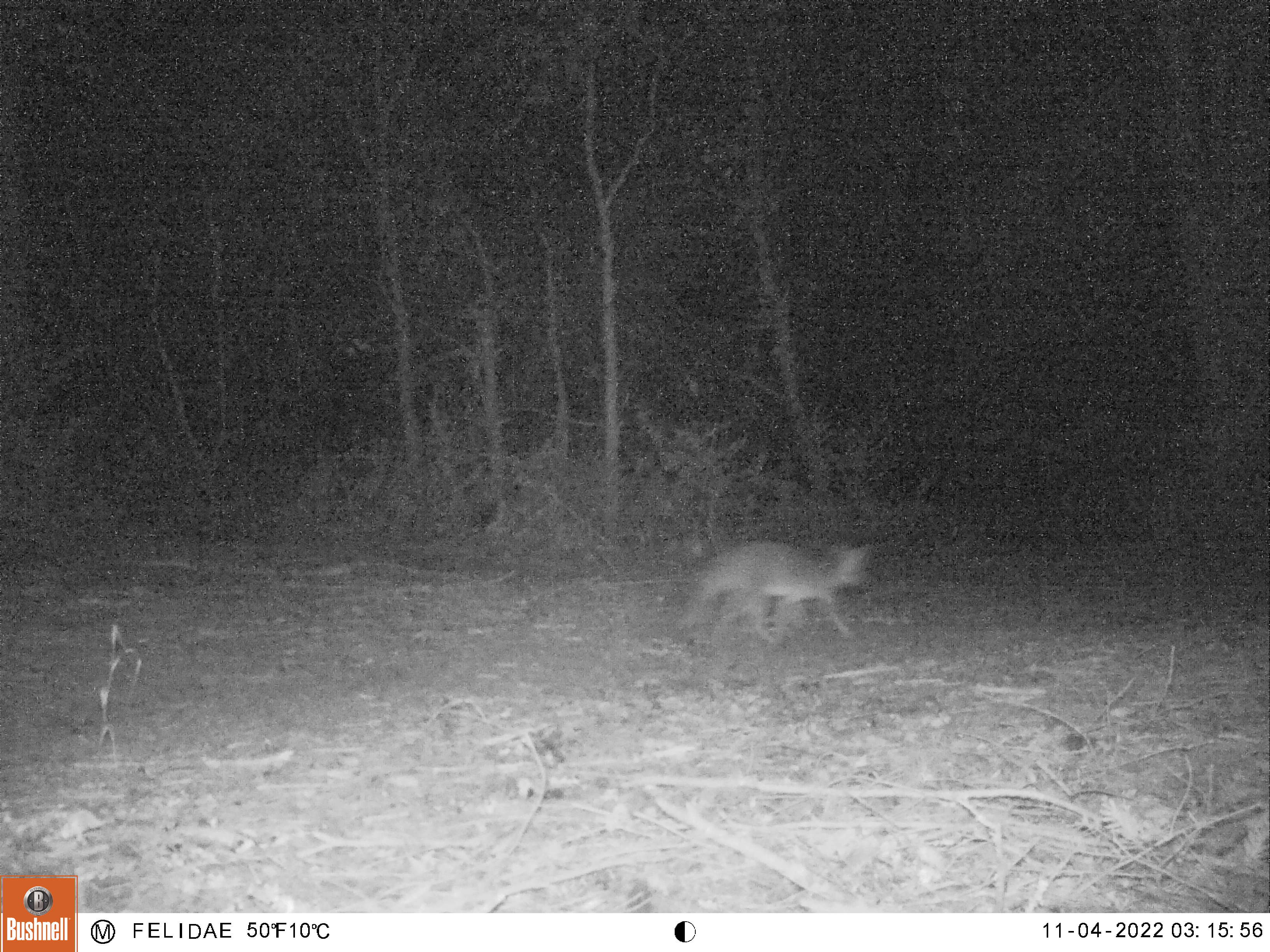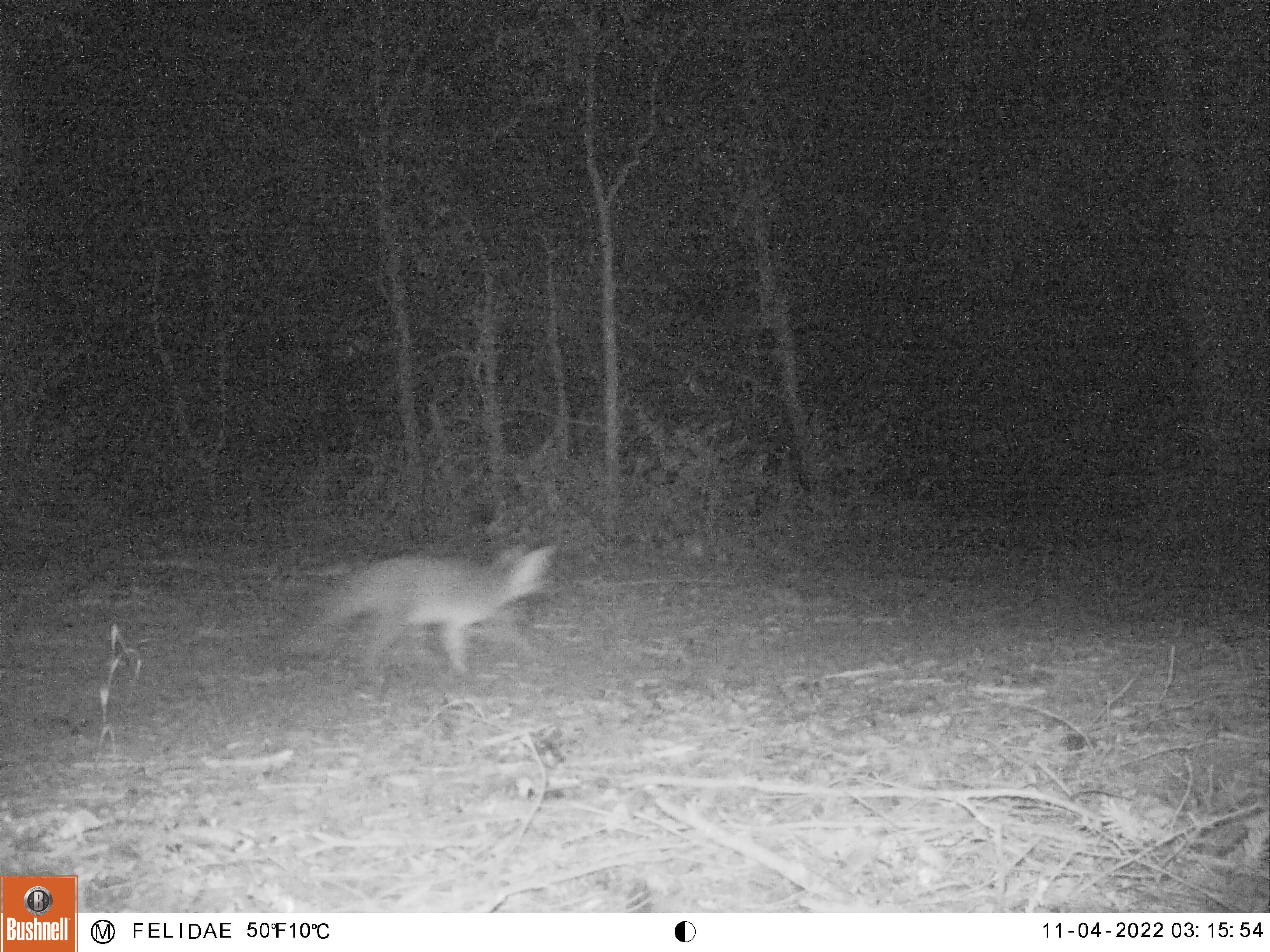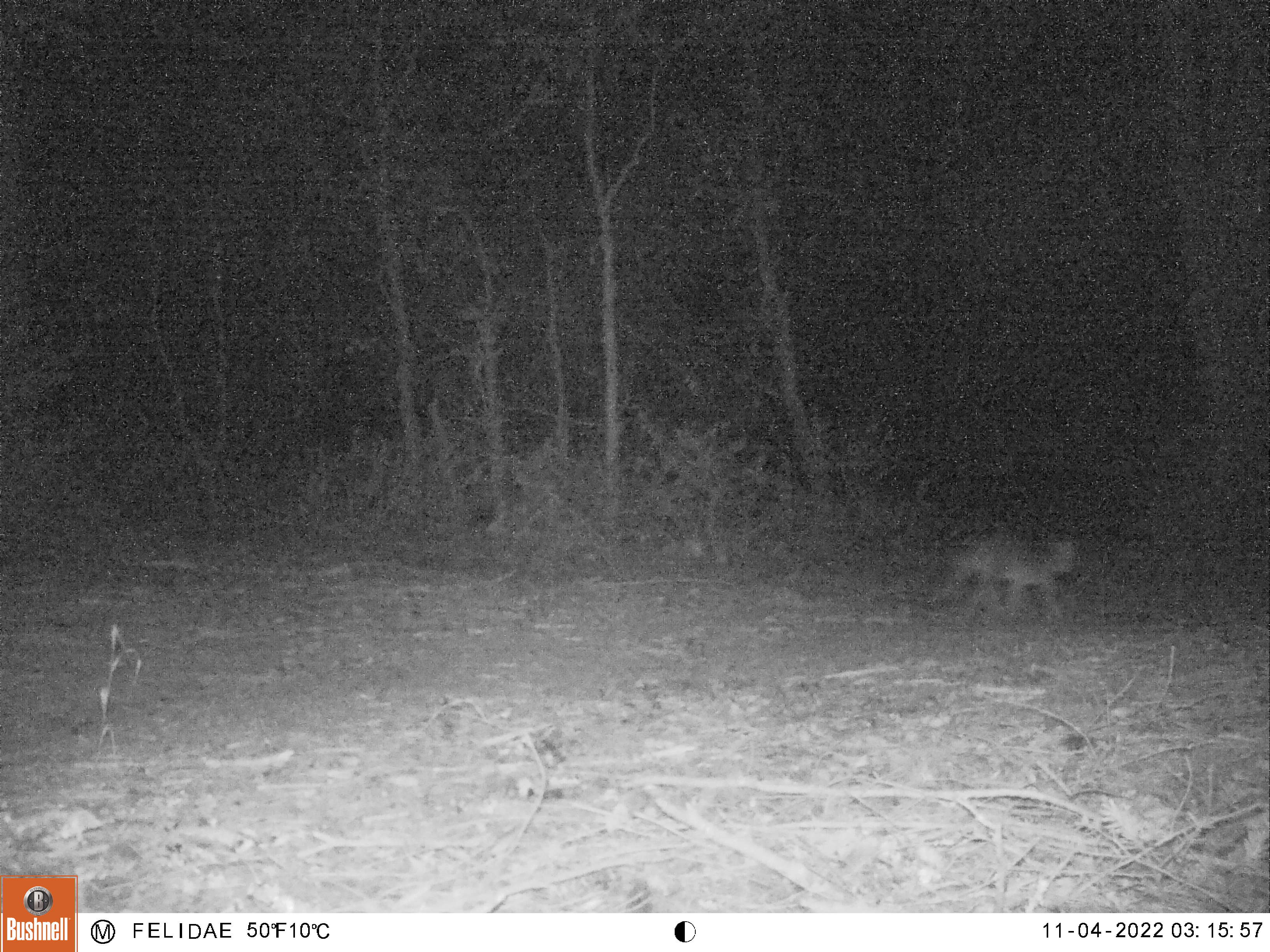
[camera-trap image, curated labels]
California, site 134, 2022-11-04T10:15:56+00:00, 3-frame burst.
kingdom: Animalia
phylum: Chordata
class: Mammalia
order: Carnivora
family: Canidae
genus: Urocyon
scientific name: Urocyon cinereoargenteus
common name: gray fox